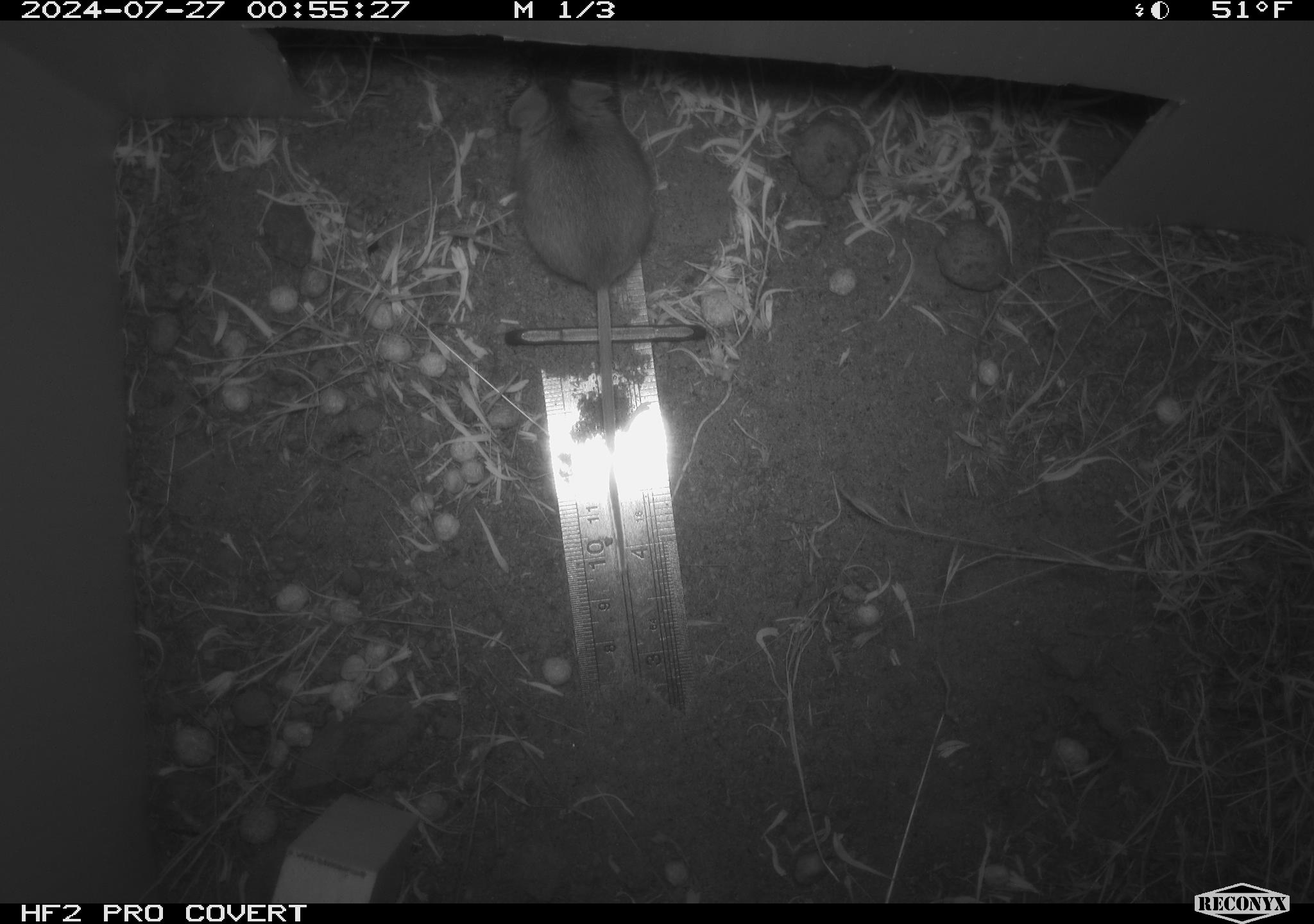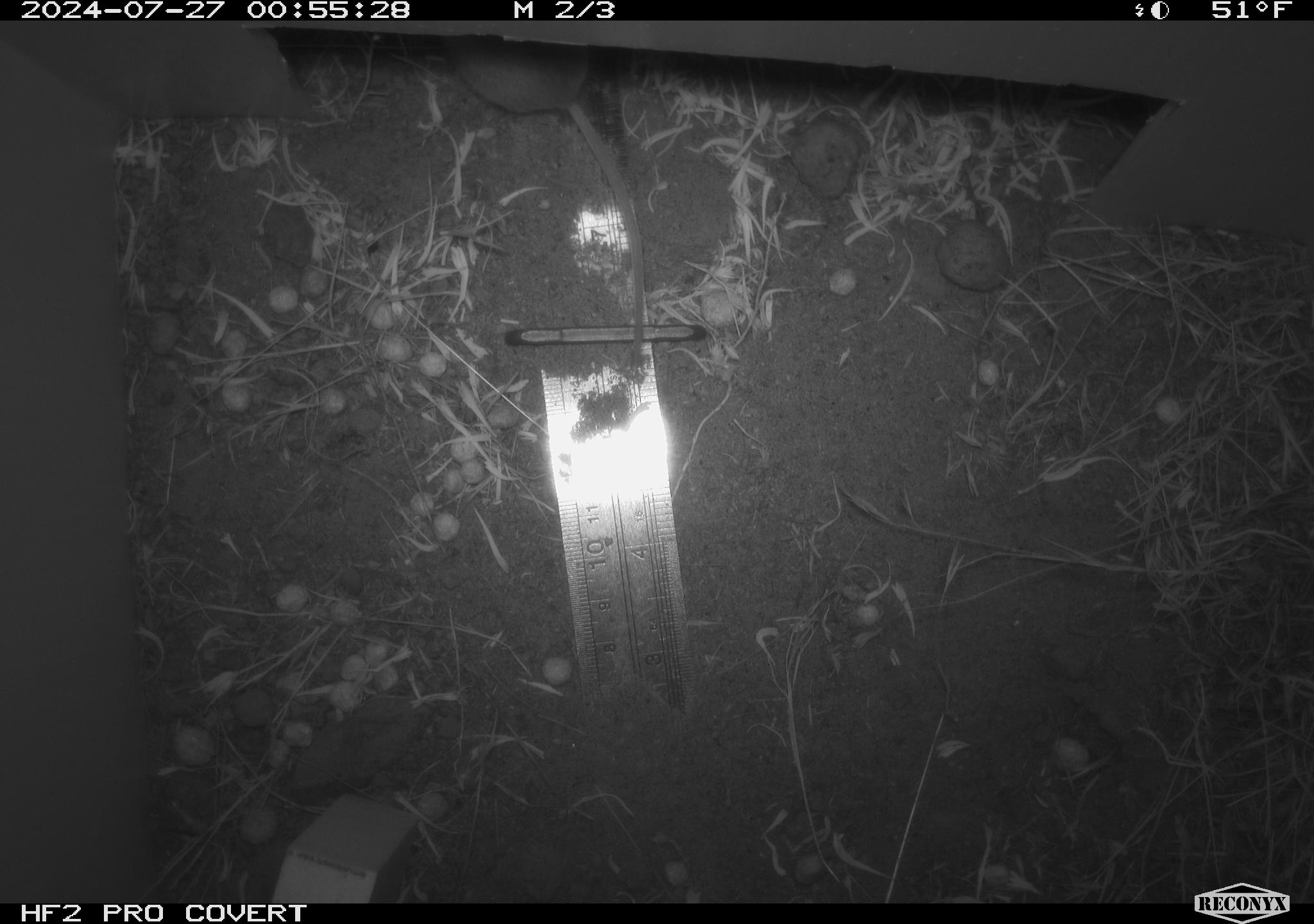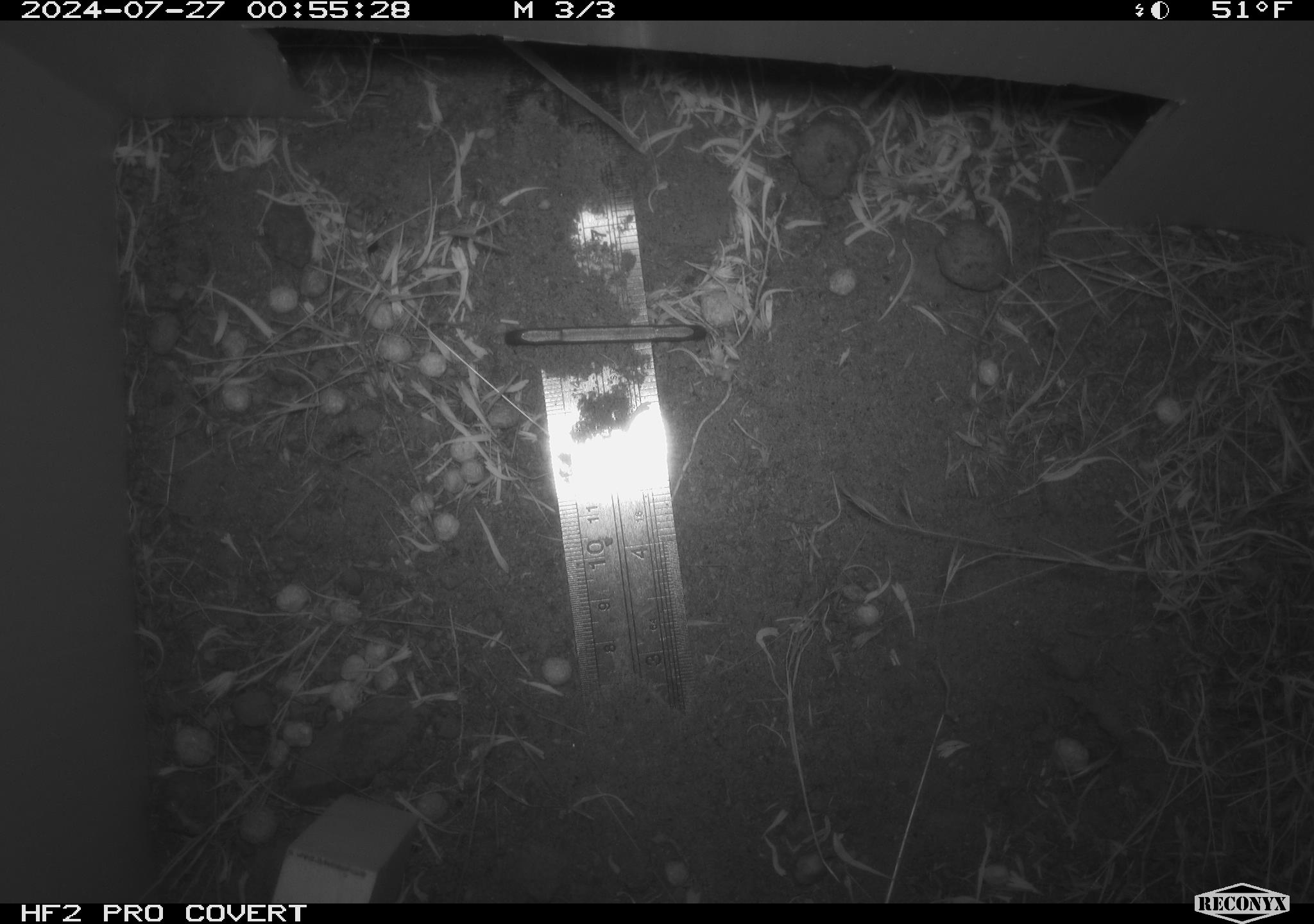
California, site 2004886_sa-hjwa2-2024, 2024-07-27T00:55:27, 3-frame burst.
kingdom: Animalia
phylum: Chordata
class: Mammalia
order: Rodentia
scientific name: Rodentia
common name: rodent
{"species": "rodent (Rodentia)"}